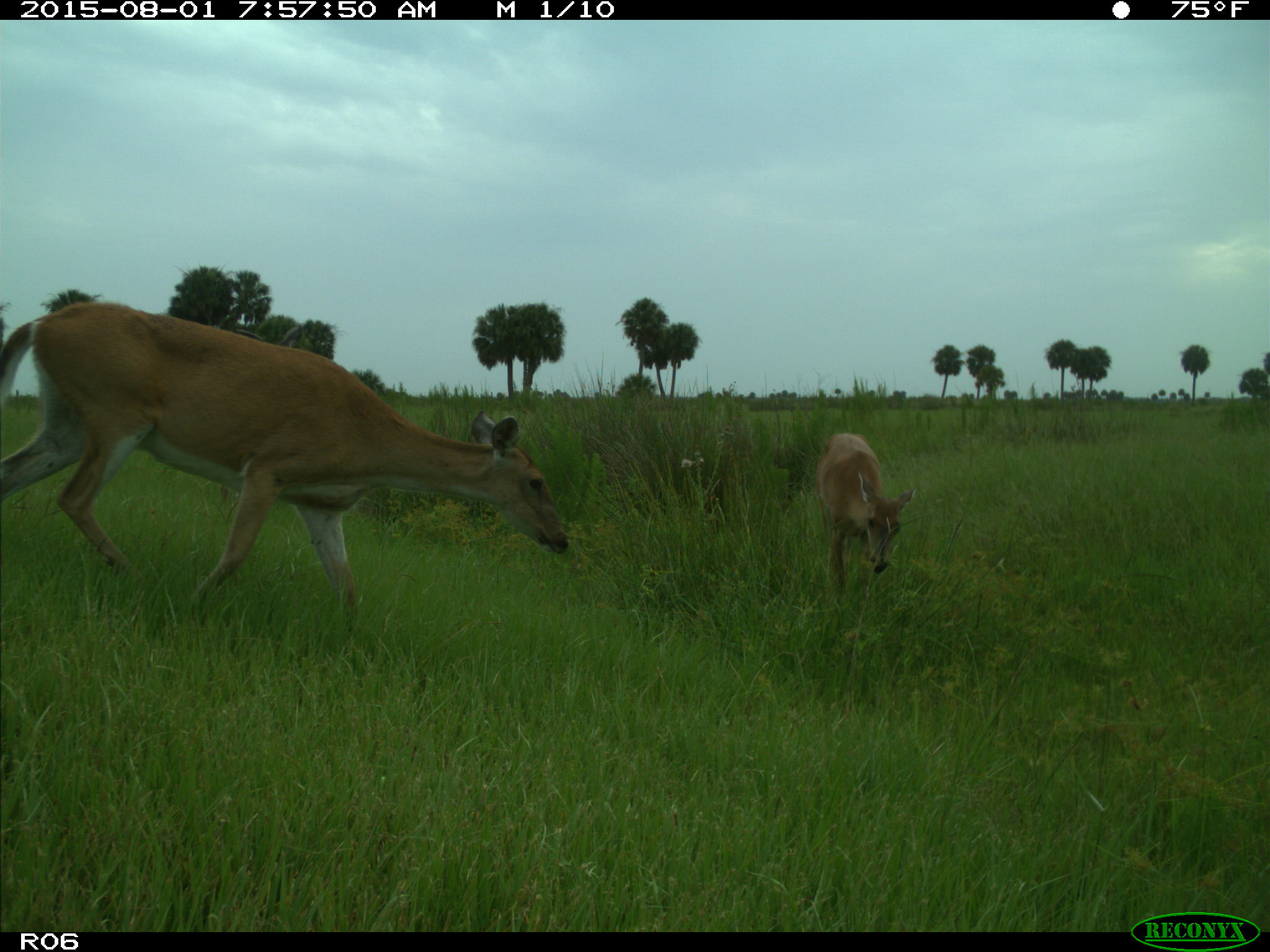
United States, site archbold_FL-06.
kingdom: Animalia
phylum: Chordata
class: Mammalia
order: Artiodactyla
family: Cervidae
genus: Odocoileus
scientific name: Odocoileus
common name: deer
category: unidentified deer